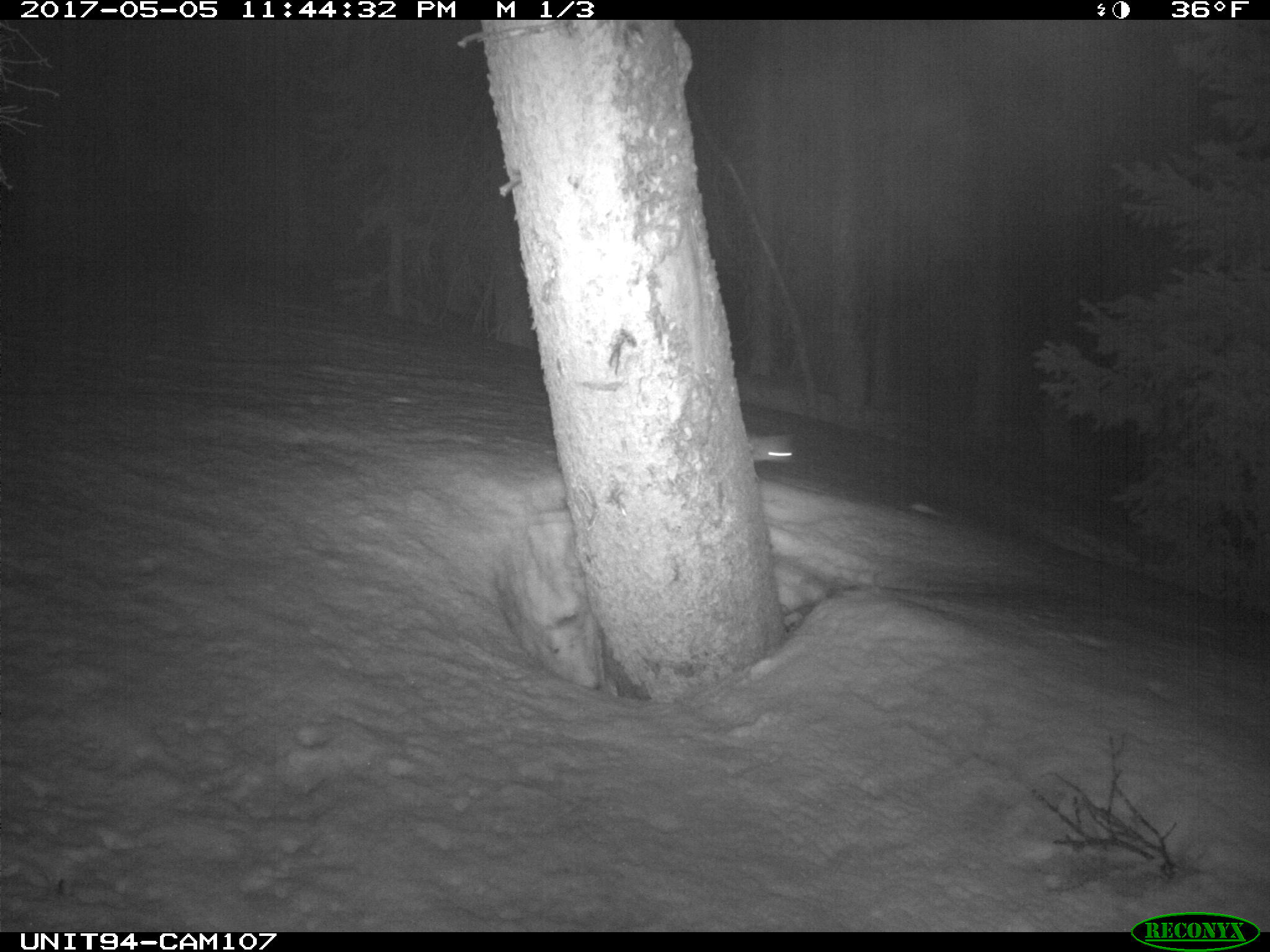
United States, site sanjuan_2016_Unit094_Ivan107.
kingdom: Animalia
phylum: Chordata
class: Mammalia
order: Carnivora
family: Mustelidae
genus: Martes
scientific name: Martes americana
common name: american marten